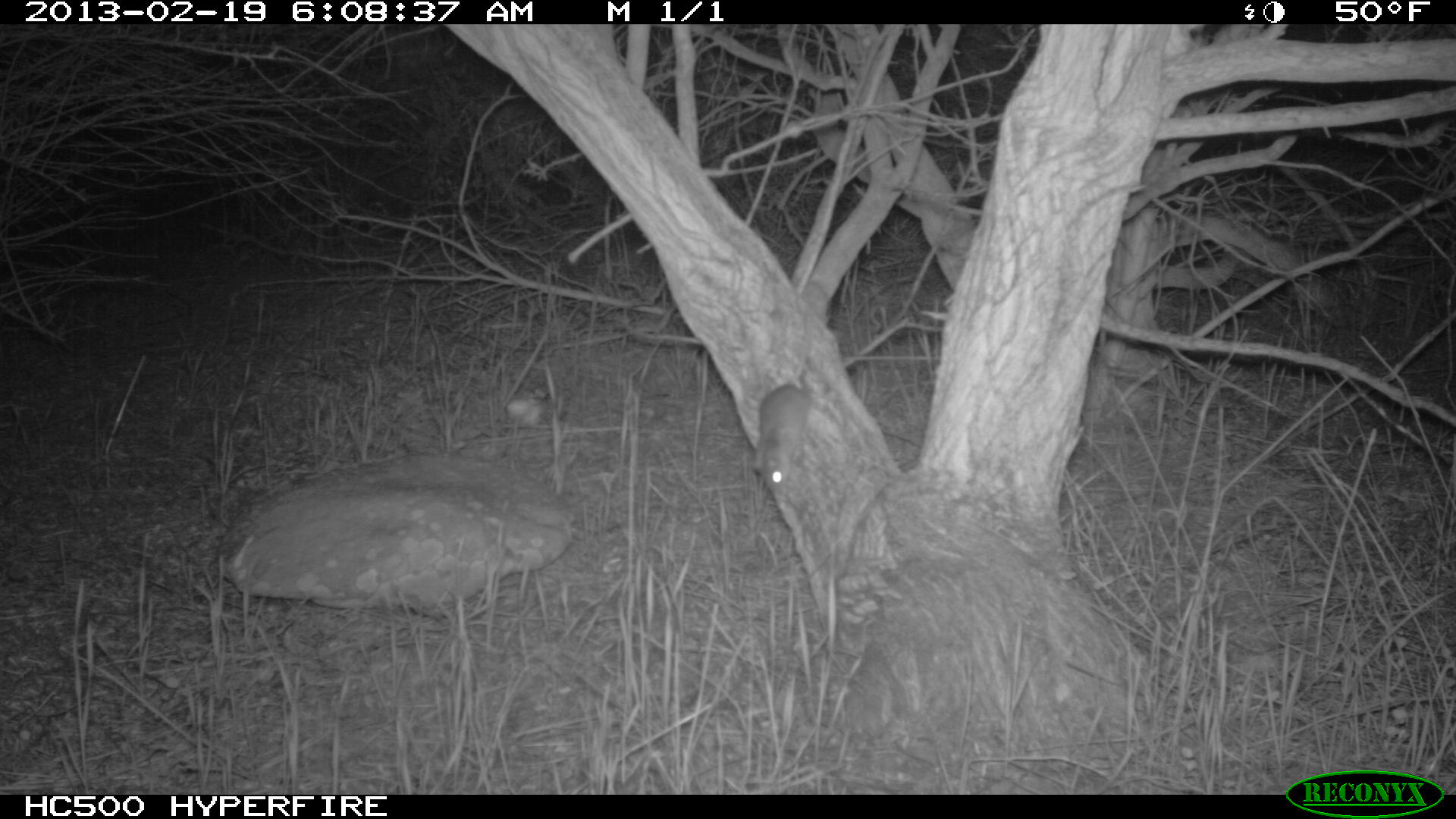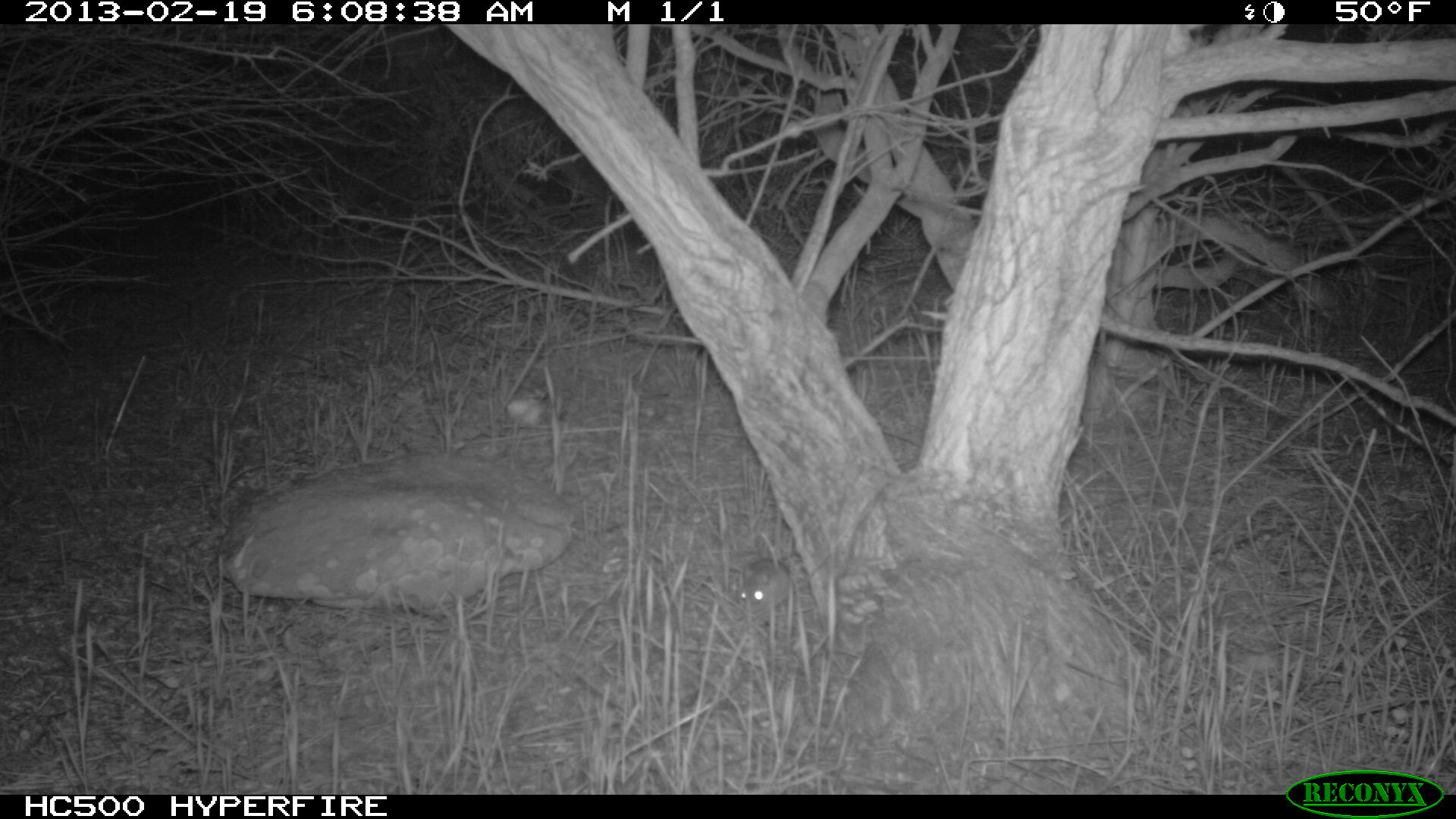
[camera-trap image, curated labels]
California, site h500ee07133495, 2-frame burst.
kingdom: Animalia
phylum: Chordata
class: Mammalia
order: Rodentia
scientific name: Rodentia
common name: rodent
Rodent (Rodentia).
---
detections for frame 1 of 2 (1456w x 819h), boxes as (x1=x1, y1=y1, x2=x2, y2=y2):
rodent: (x1=758, y1=369, x2=813, y2=498)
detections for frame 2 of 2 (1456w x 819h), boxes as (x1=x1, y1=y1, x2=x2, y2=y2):
rodent: (x1=739, y1=554, x2=833, y2=616)